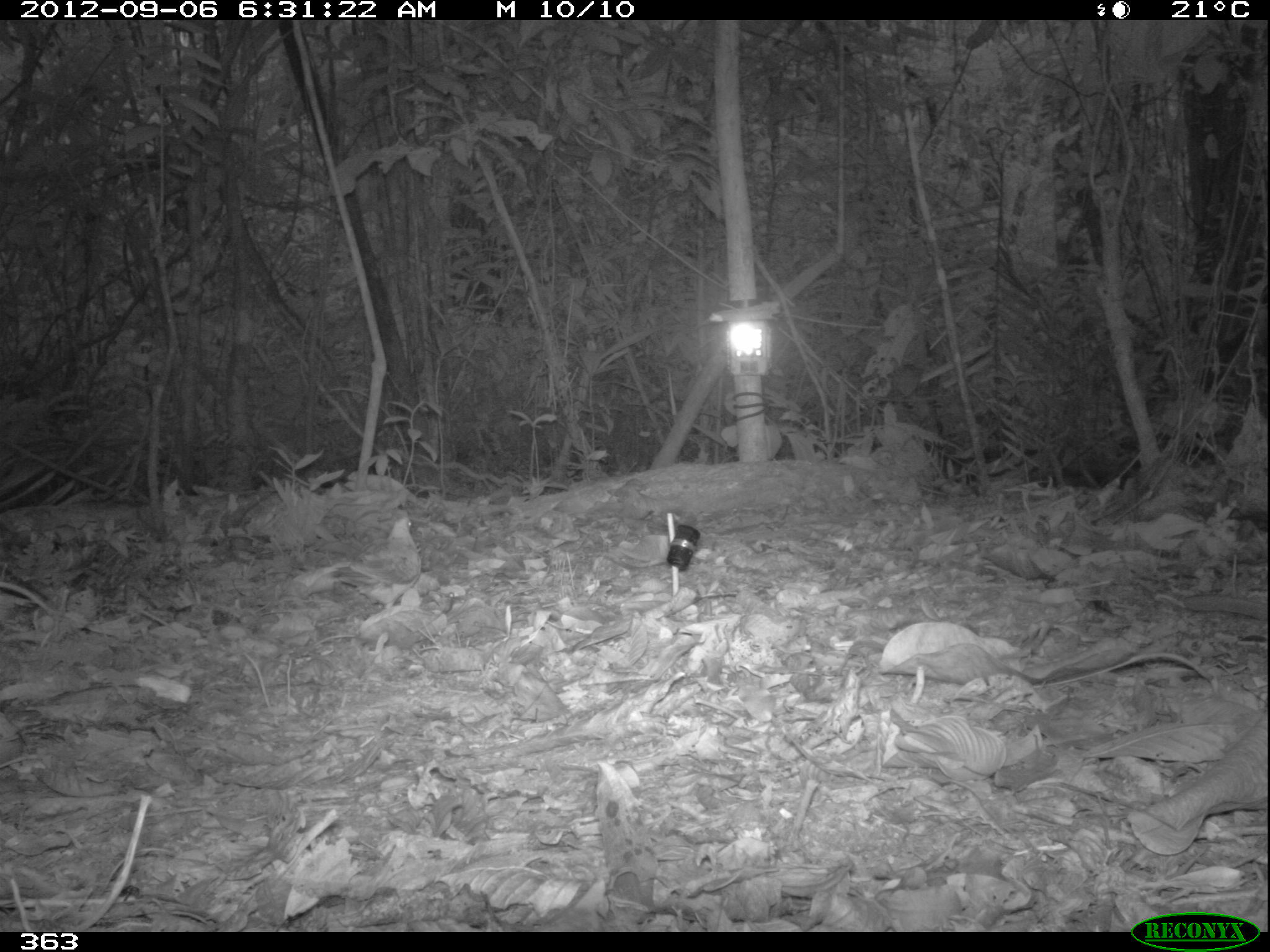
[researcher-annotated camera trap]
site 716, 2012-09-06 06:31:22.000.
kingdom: Animalia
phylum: Chordata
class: Aves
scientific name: Aves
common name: bird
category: unknown bird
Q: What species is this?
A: Unknown bird (bird) (Aves).